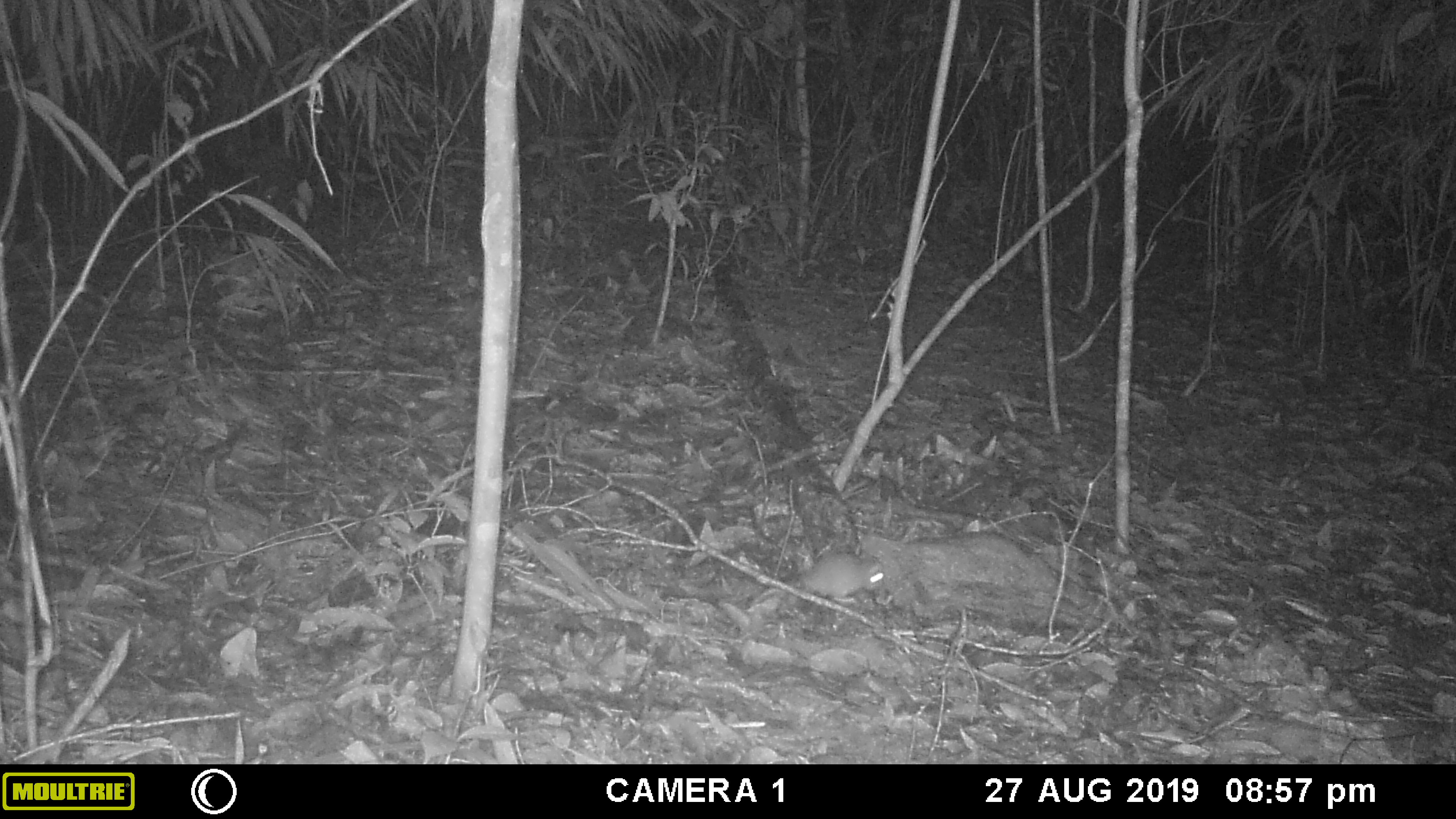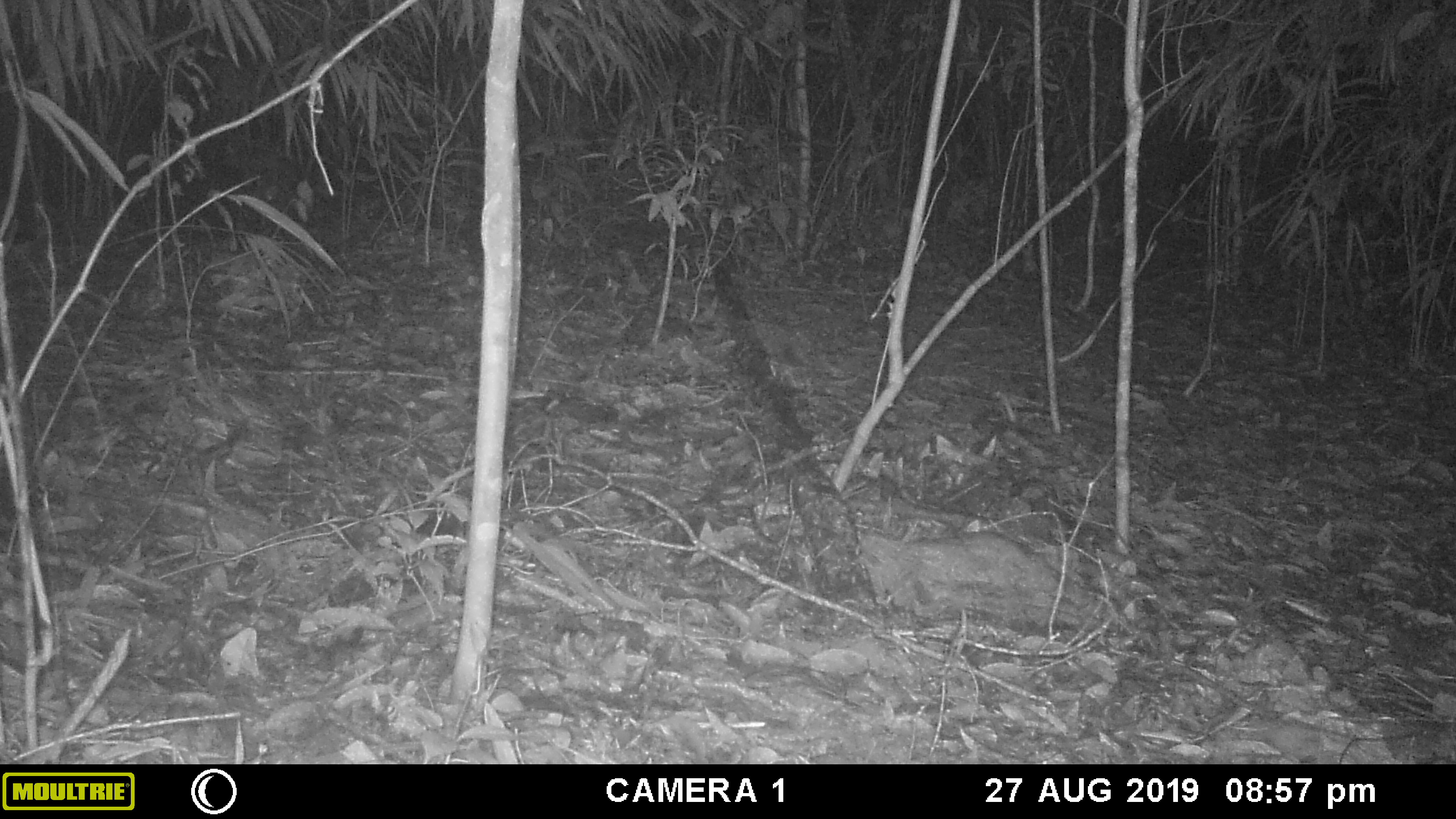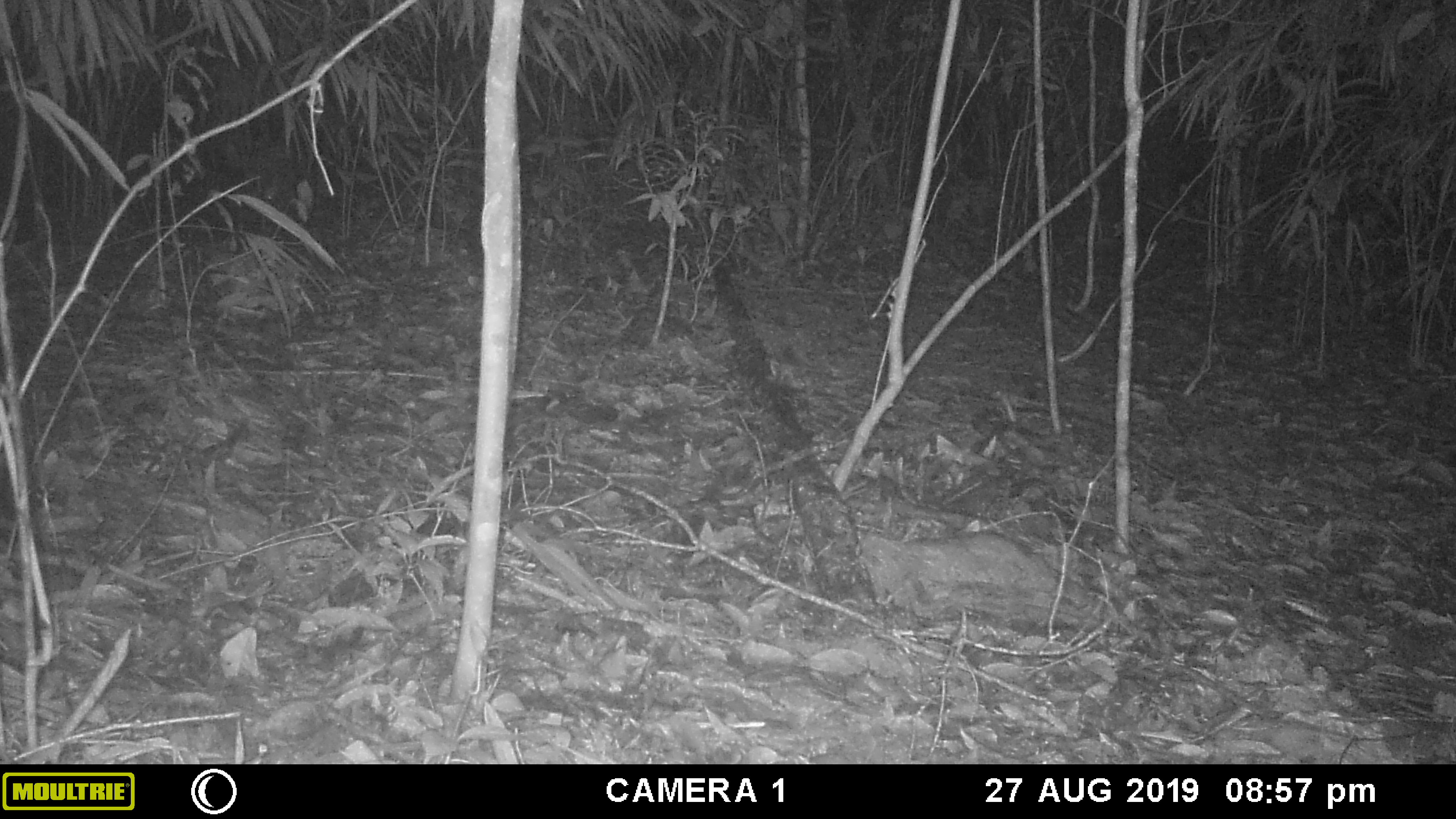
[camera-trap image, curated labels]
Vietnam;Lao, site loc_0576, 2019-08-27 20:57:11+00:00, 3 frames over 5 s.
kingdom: Animalia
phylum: Chordata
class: Mammalia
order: Rodentia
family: Muridae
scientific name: Muridae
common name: old-world mice and rats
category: unidentified murid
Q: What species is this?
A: Unidentified murid (old-world mice and rats) (Muridae).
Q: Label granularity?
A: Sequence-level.